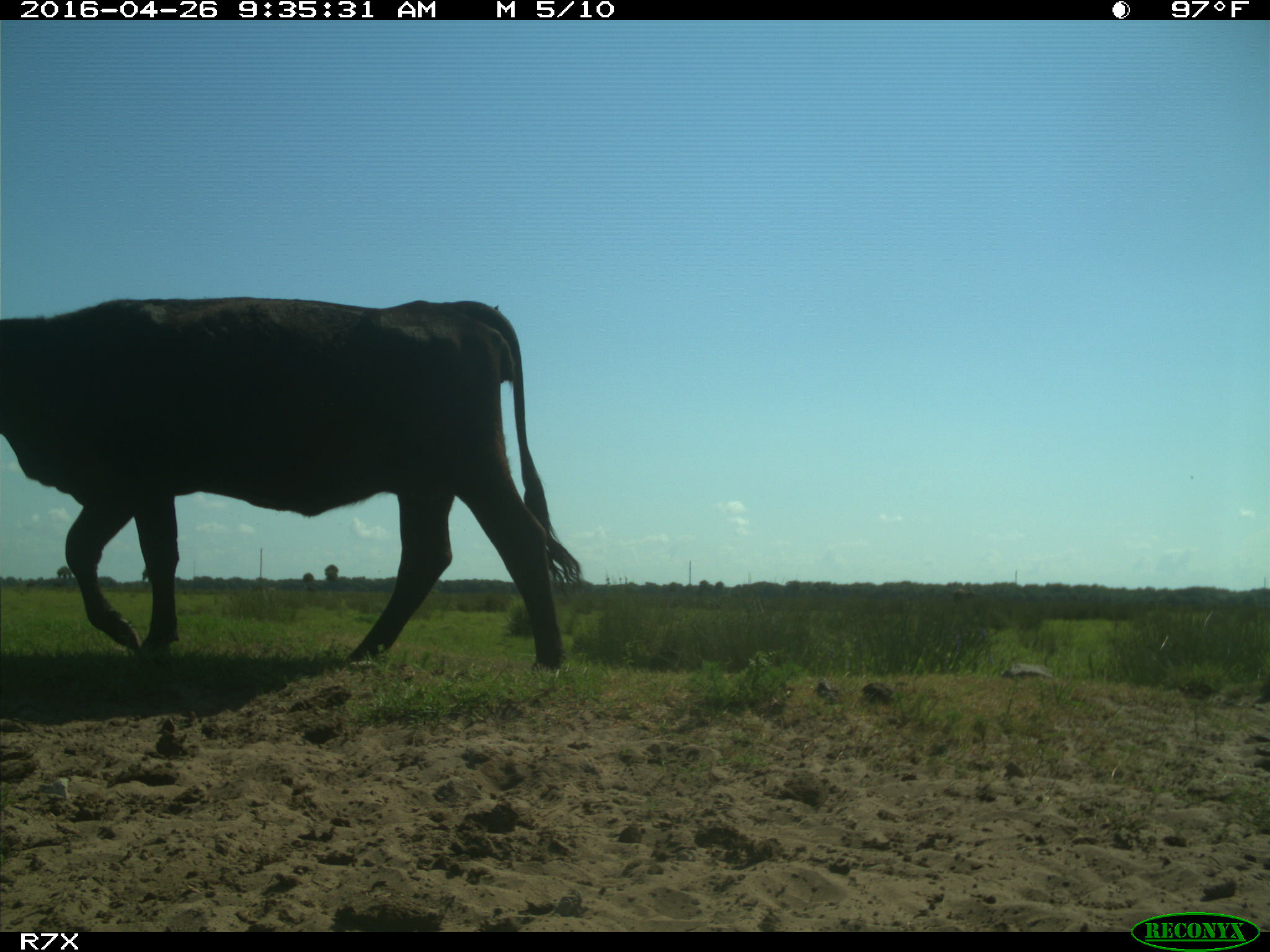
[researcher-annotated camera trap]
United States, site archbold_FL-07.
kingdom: Animalia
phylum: Chordata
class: Mammalia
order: Artiodactyla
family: Bovidae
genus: Bos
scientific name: Bos taurus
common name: domestic cow